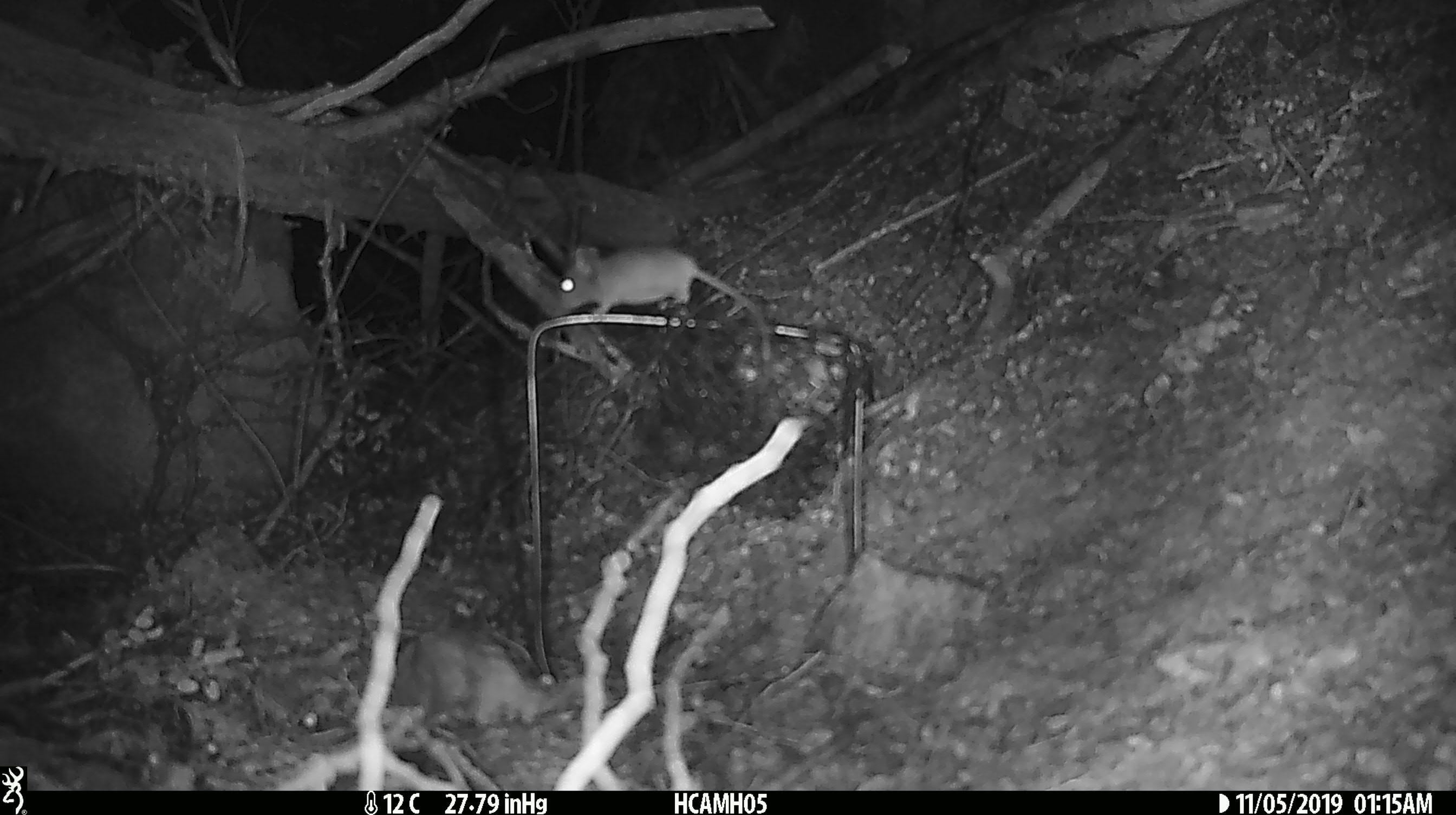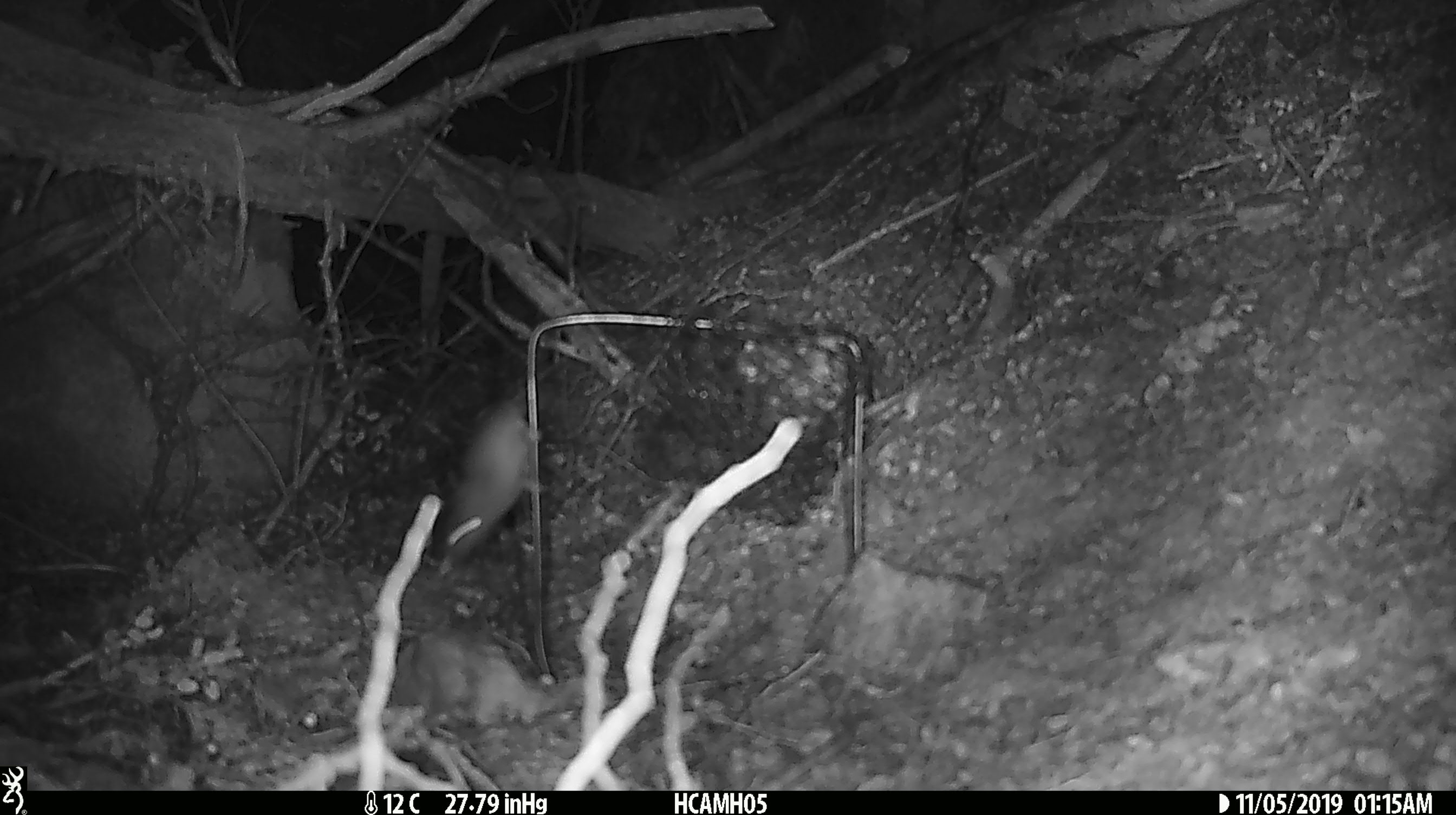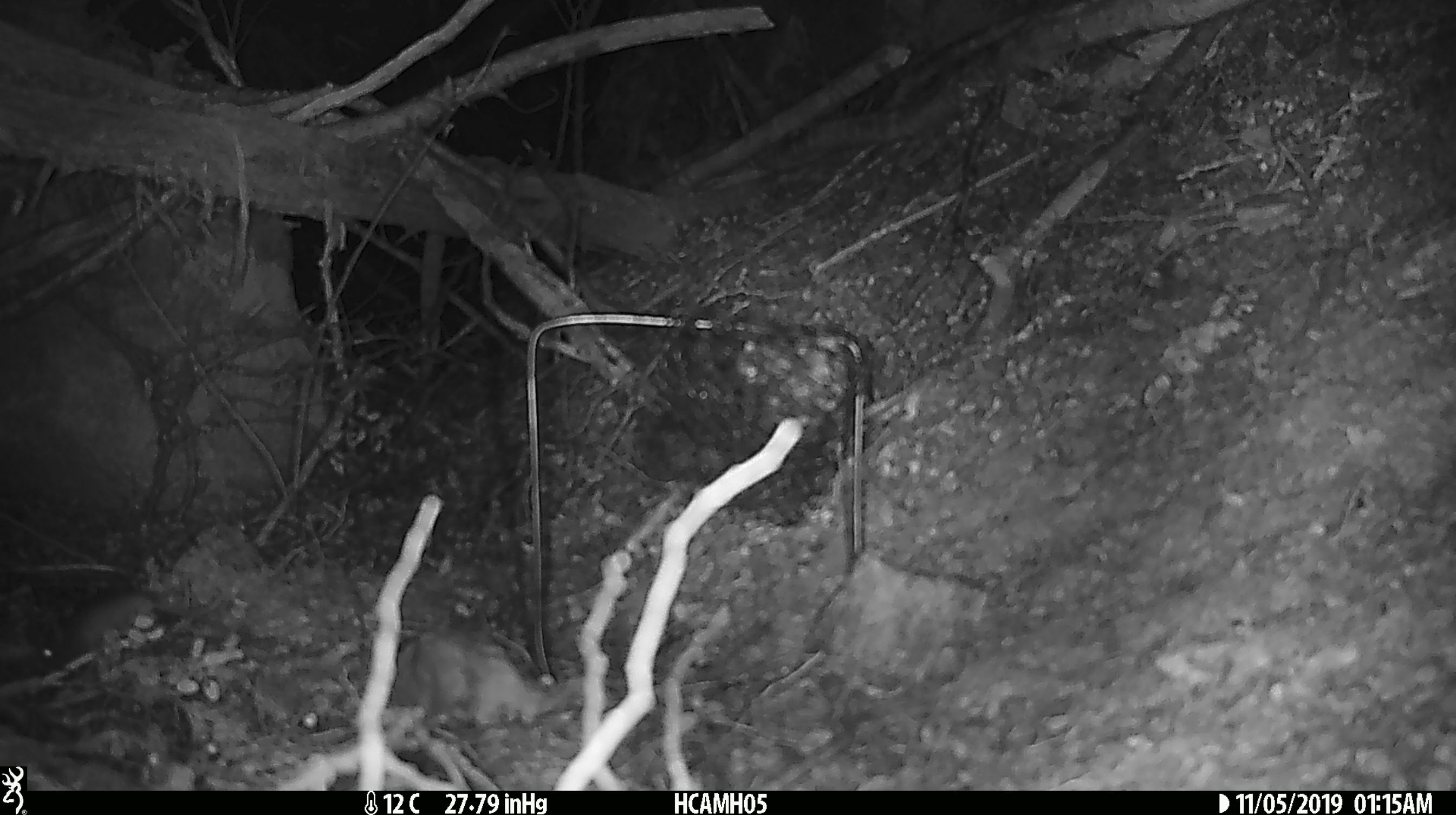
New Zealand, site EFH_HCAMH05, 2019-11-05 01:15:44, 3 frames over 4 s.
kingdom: Animalia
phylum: Chordata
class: Mammalia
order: Rodentia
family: Muridae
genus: Mus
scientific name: Mus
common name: mouse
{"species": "mouse (Mus)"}